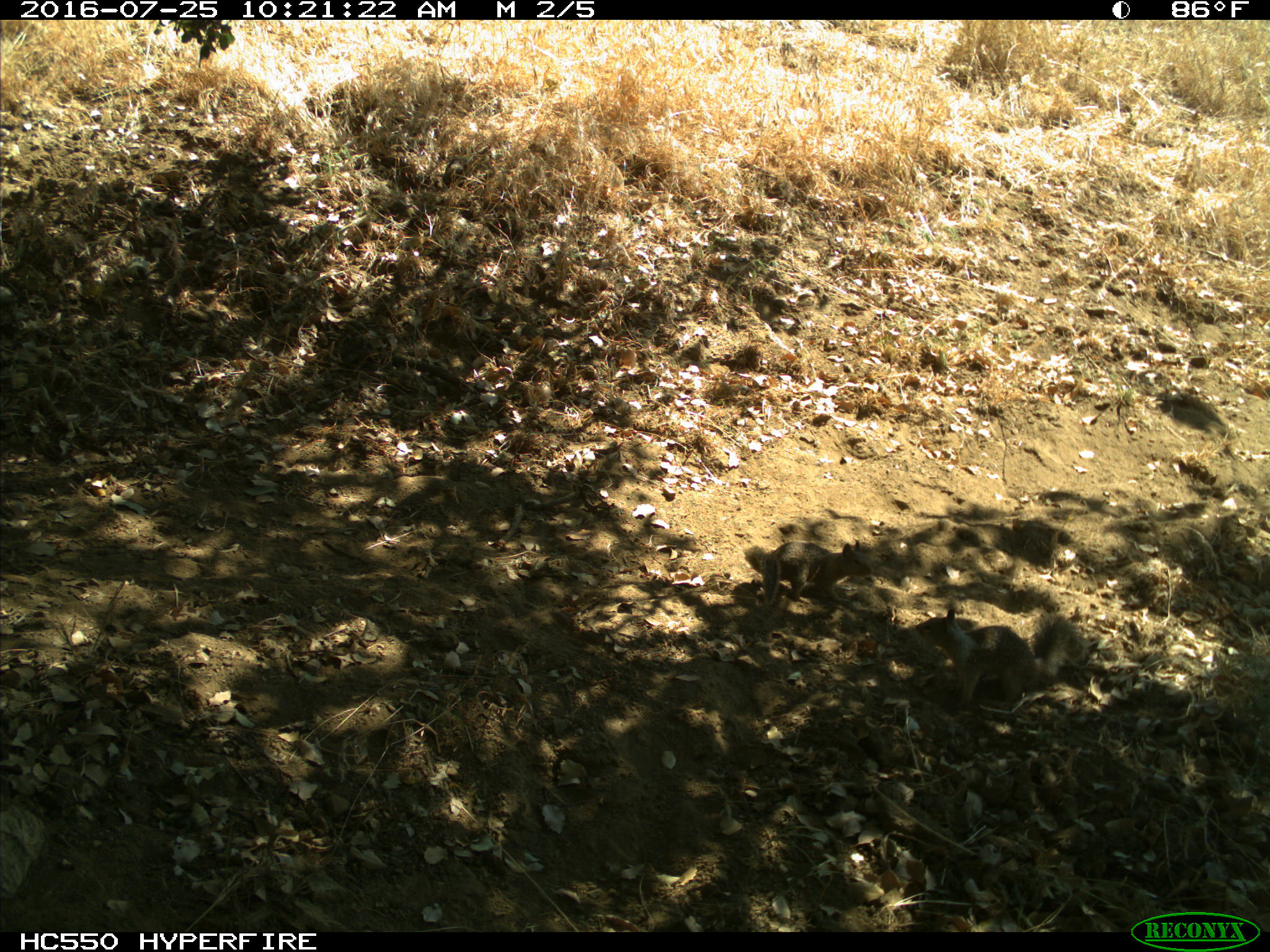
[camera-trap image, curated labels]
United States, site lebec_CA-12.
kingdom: Animalia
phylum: Chordata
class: Mammalia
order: Rodentia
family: Sciuridae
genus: Otospermophilus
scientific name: Otospermophilus beecheyi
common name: california ground squirrel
Otospermophilus beecheyi (california ground squirrel).